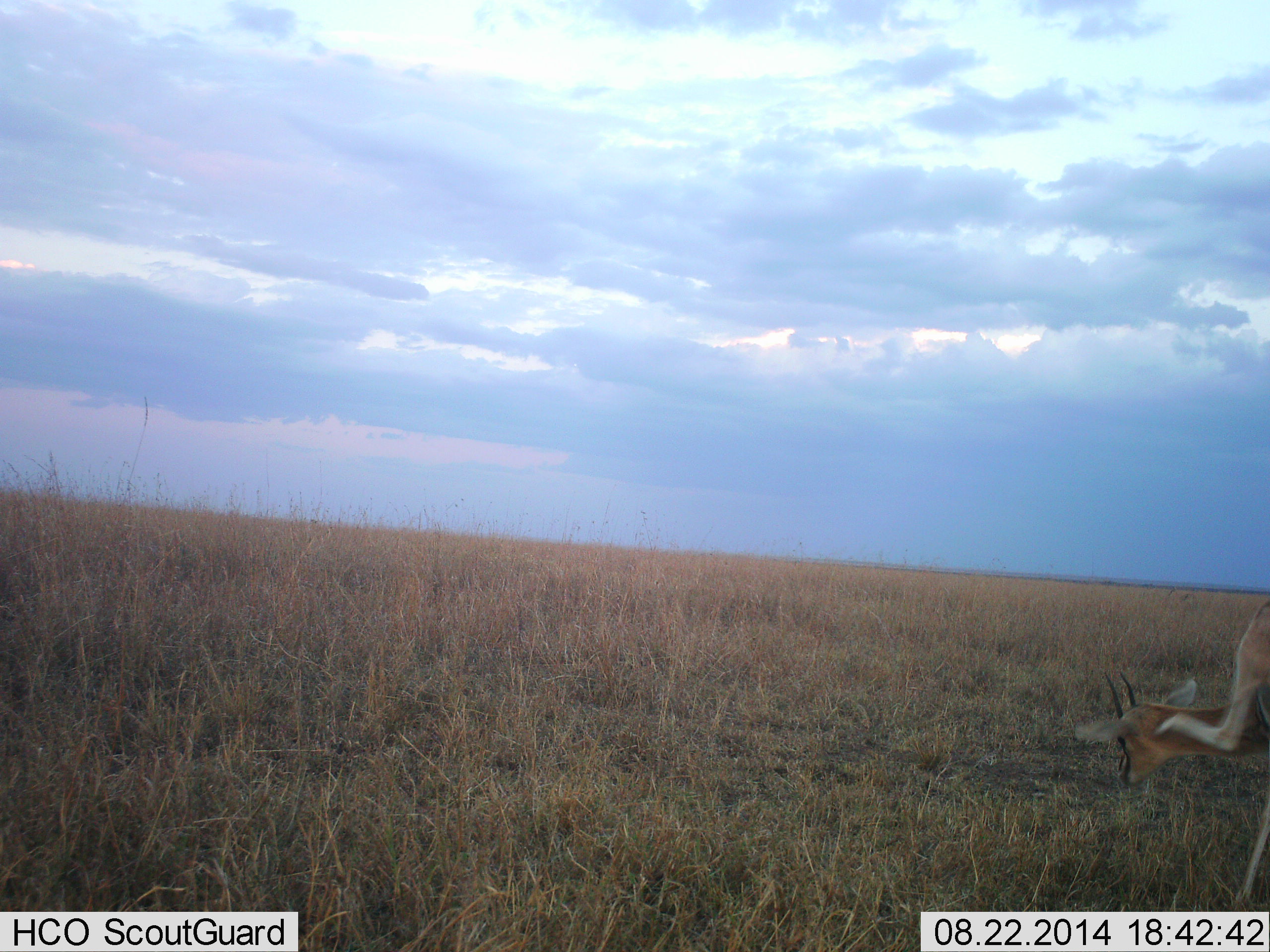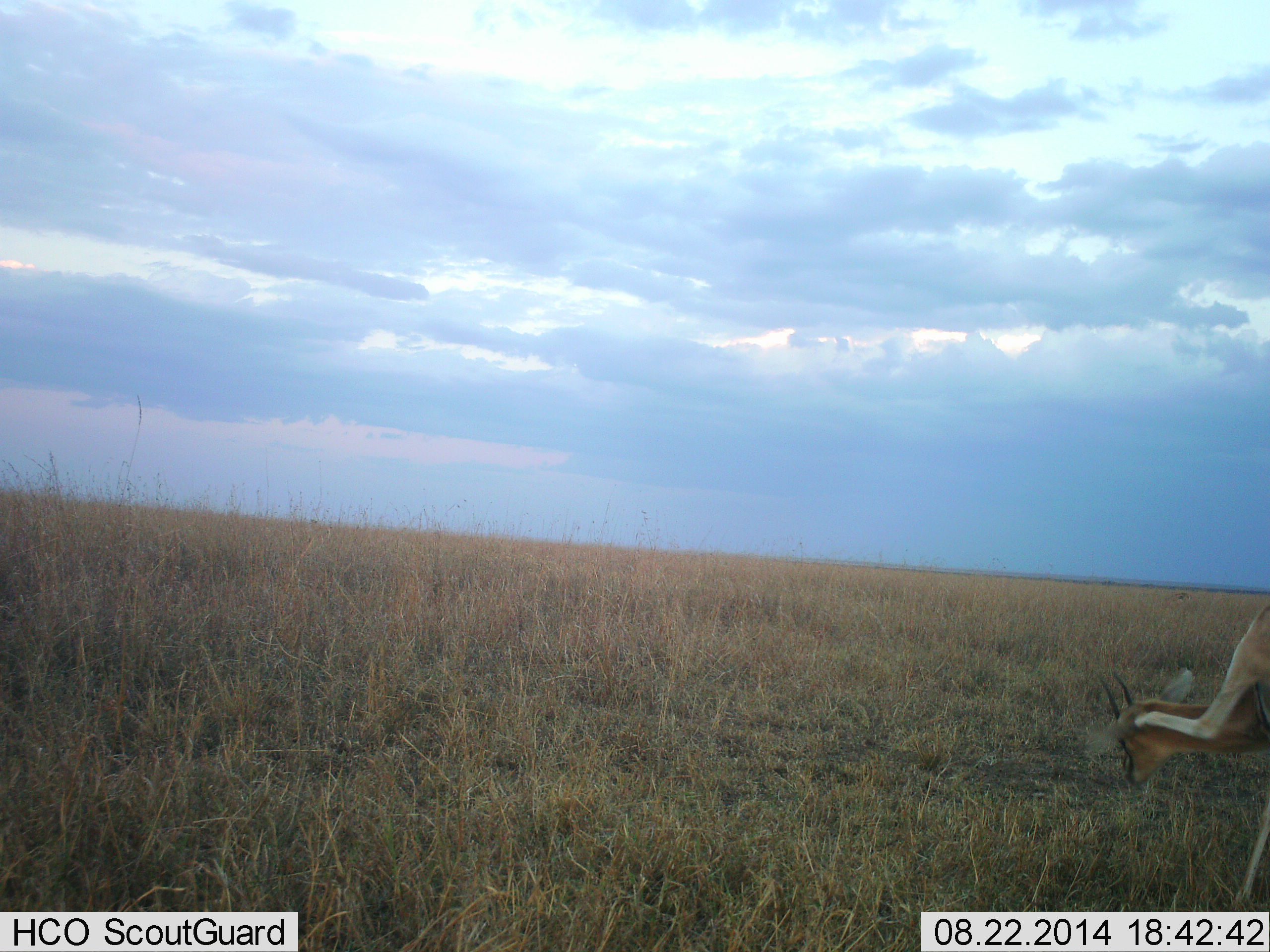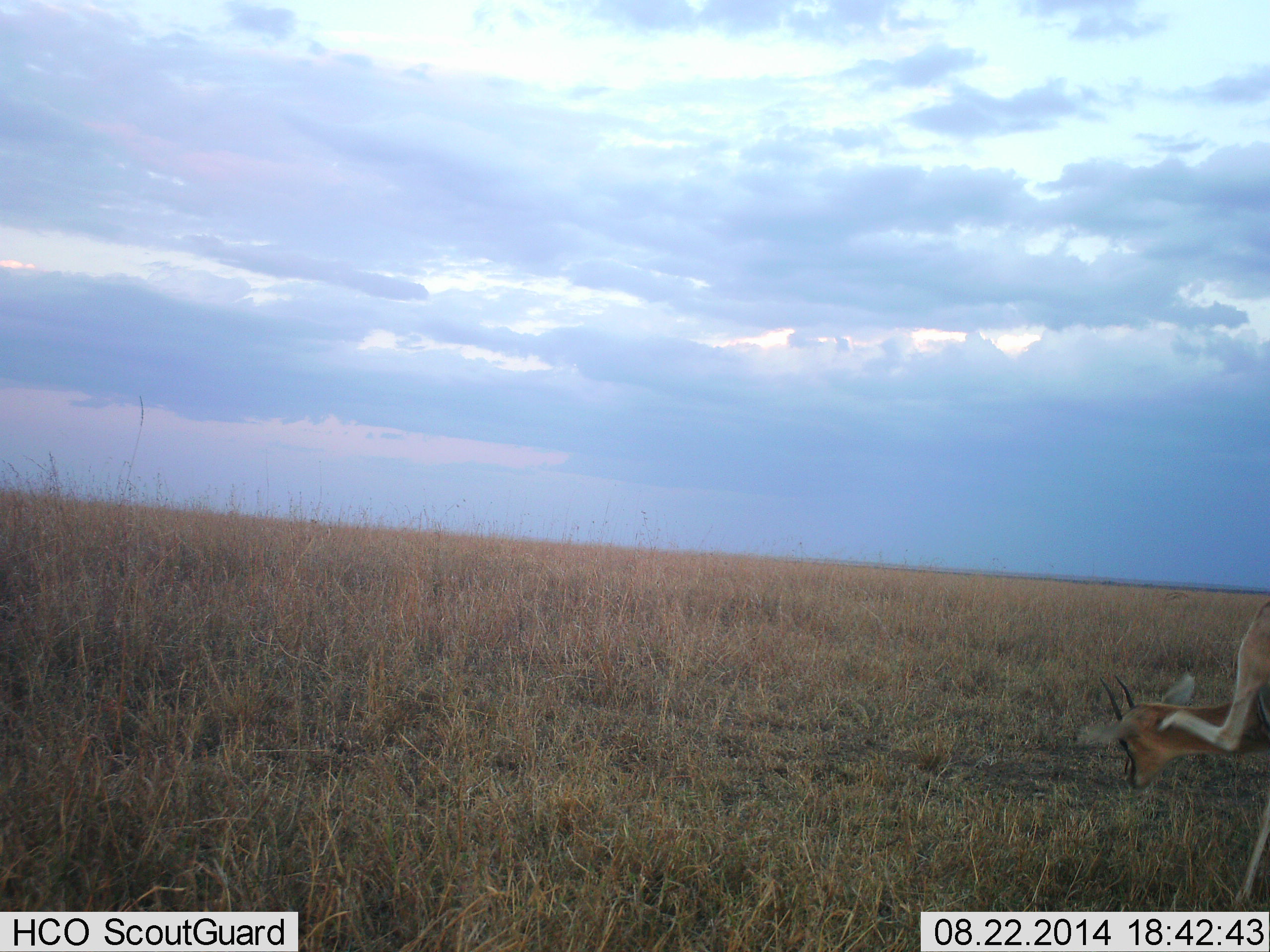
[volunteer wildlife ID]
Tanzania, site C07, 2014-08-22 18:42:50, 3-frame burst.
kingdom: Animalia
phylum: Chordata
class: Mammalia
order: Artiodactyla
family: Bovidae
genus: Eudorcas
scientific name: Eudorcas thomsonii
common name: thomson's gazelle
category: gazellethomsons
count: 1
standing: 70%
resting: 10%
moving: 40%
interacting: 0%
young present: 0%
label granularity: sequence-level